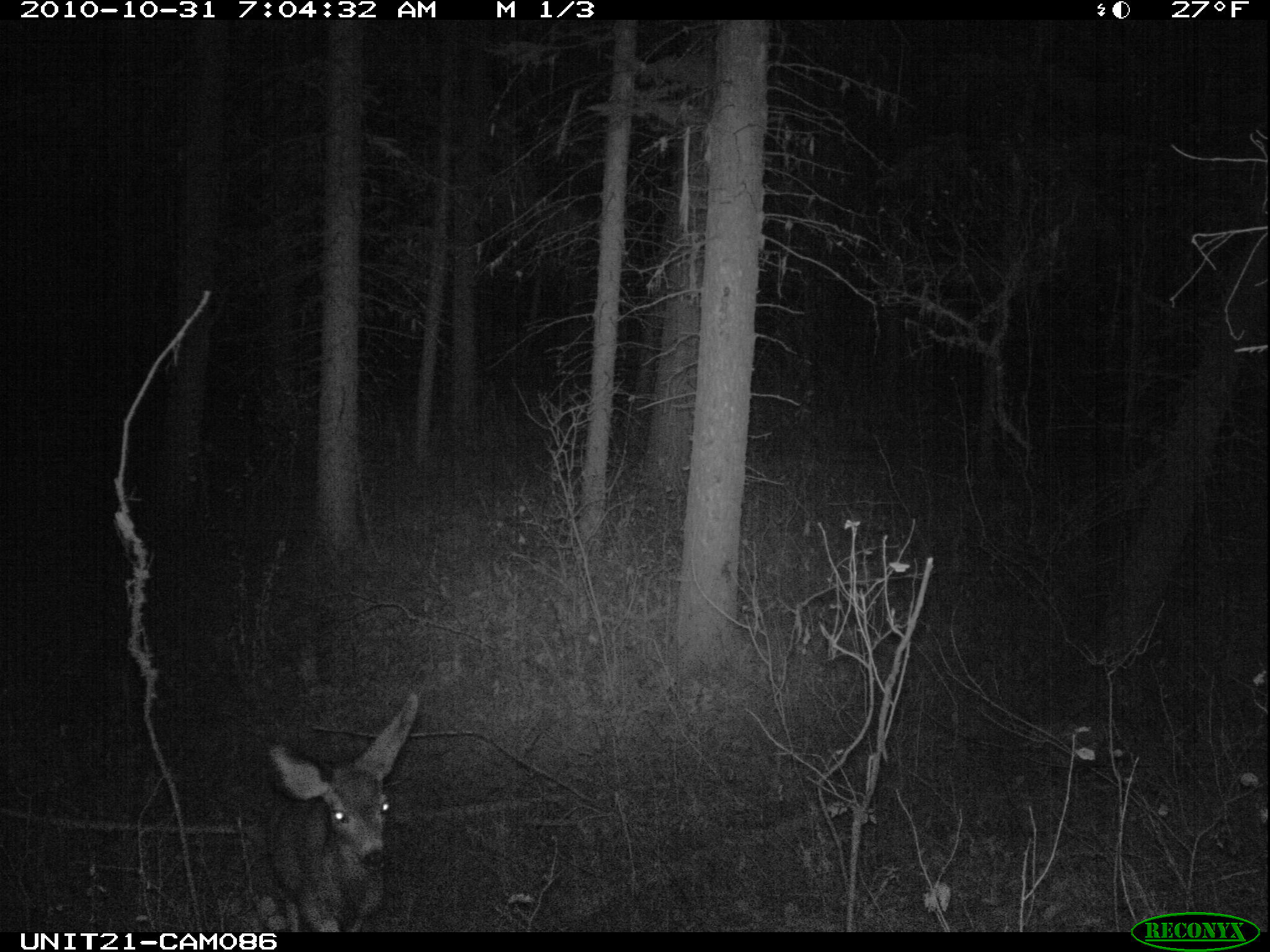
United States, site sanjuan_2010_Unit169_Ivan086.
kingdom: Animalia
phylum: Chordata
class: Mammalia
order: Artiodactyla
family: Cervidae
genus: Odocoileus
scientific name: Odocoileus hemionus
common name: mule deer